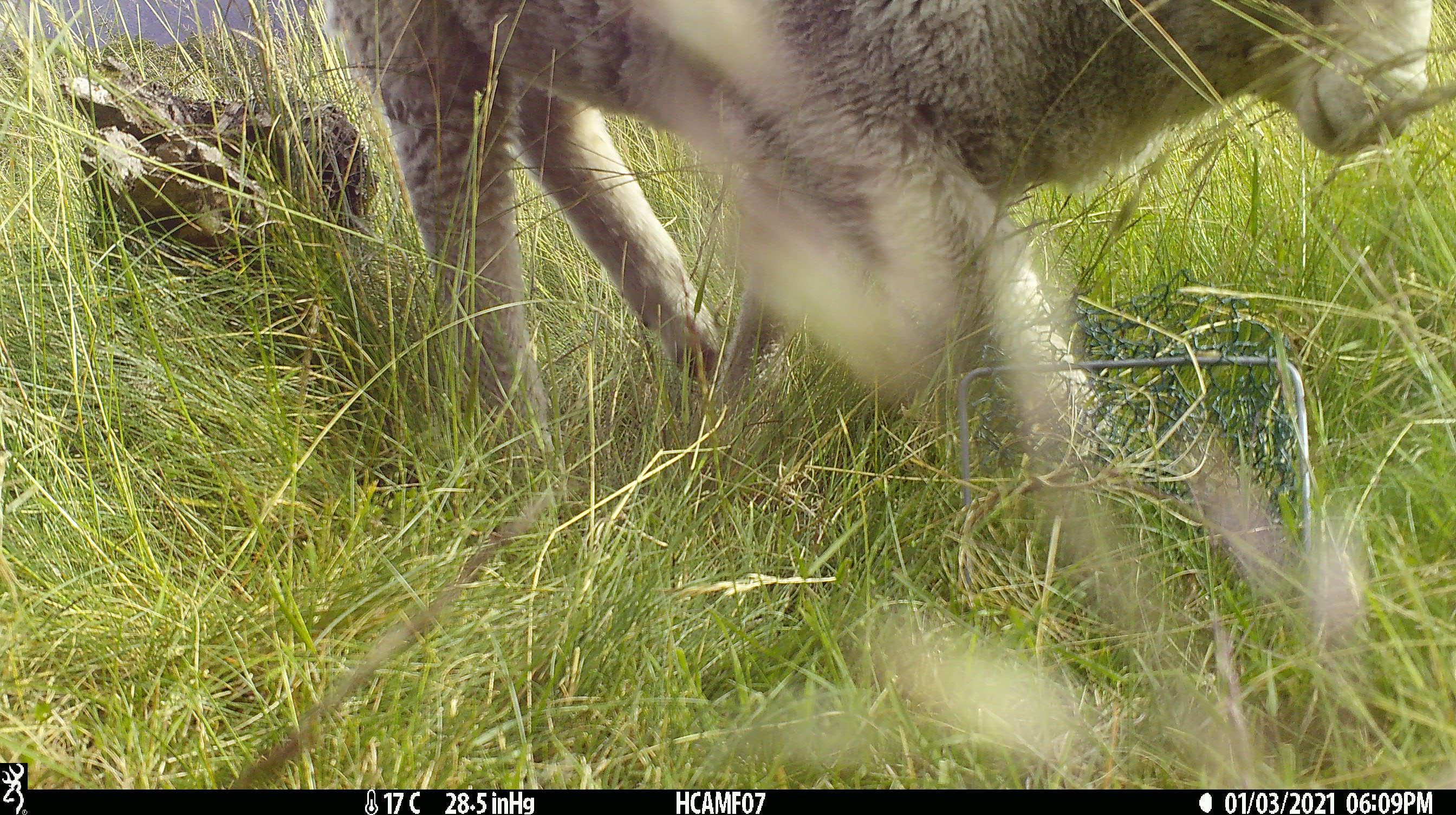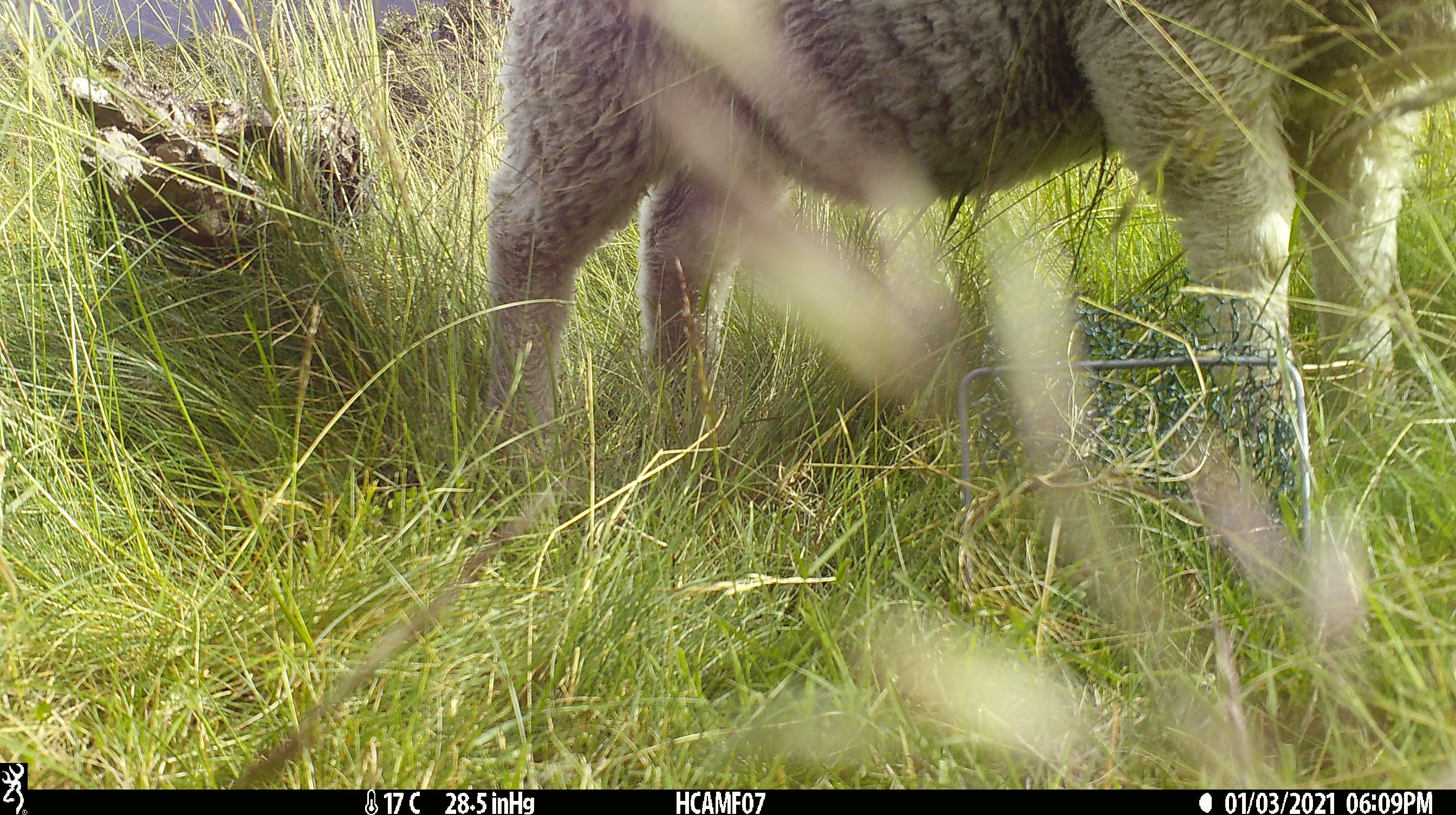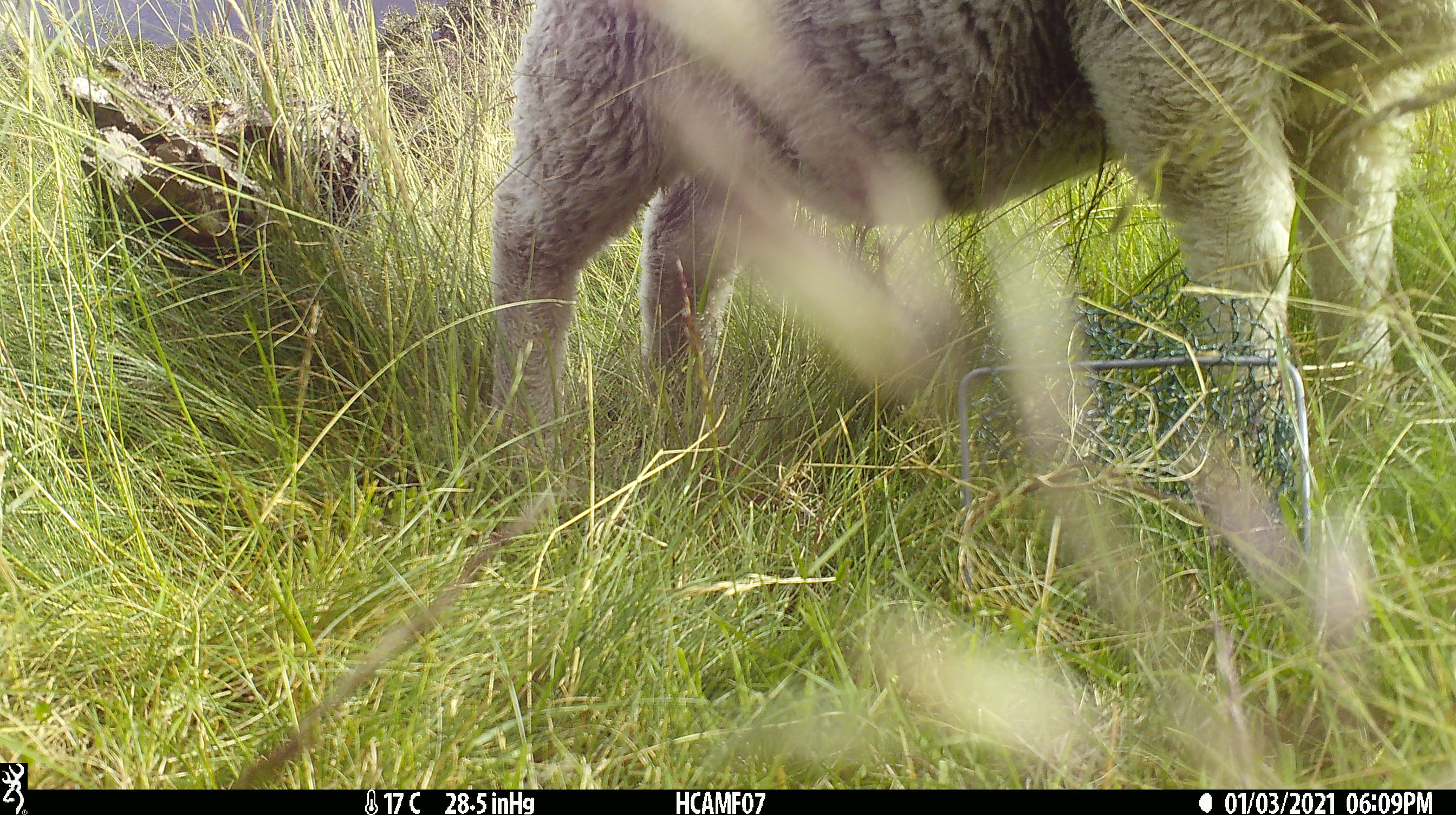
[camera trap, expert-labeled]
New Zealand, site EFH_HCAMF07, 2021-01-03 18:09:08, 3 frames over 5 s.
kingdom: Animalia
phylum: Chordata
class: Mammalia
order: Artiodactyla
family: Bovidae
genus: Ovis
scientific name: Ovis aries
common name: domestic sheep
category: sheep